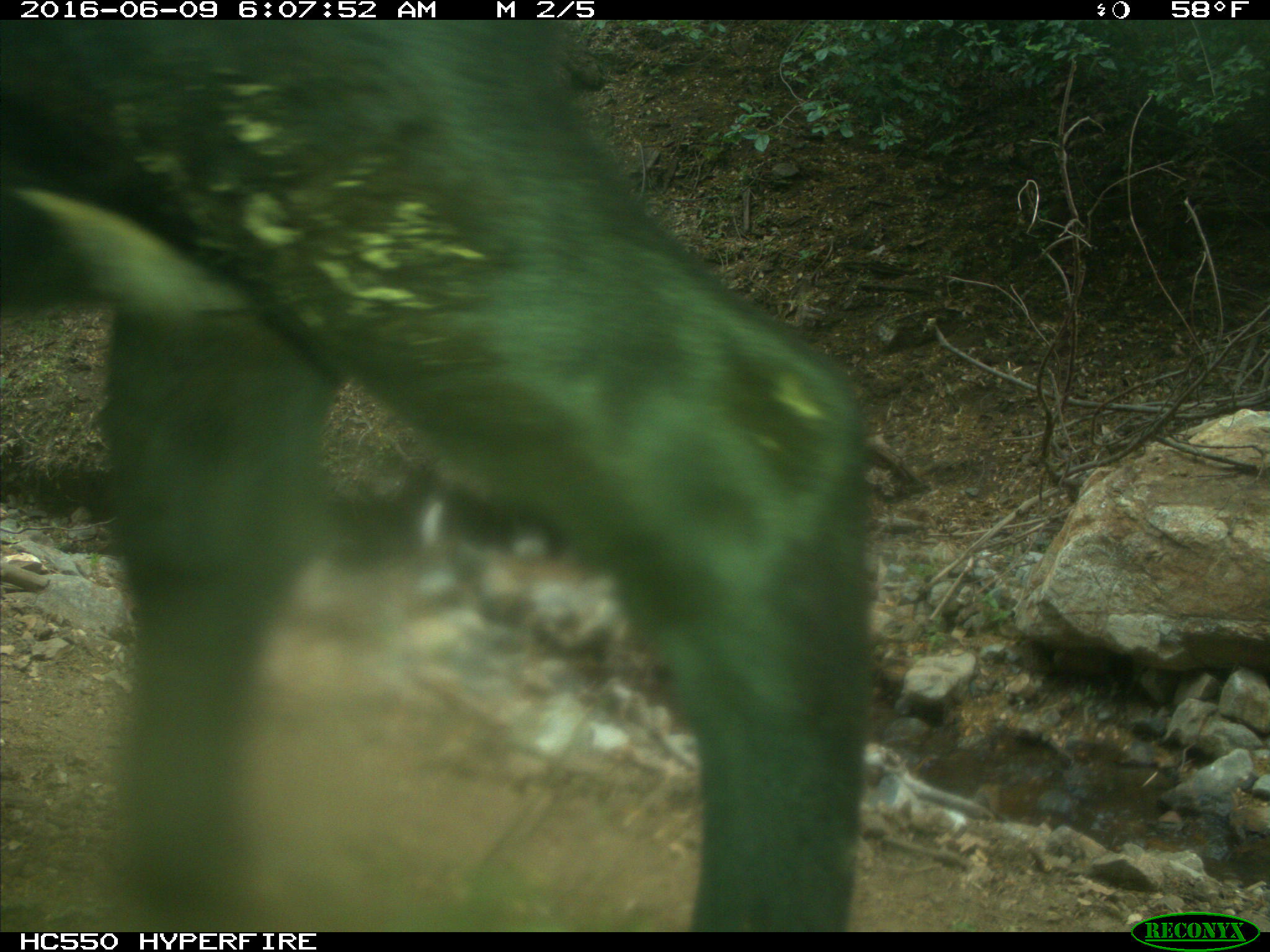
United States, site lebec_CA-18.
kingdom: Animalia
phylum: Chordata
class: Mammalia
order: Artiodactyla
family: Bovidae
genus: Bos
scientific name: Bos taurus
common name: domestic cow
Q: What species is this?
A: Bos taurus (domestic cow).